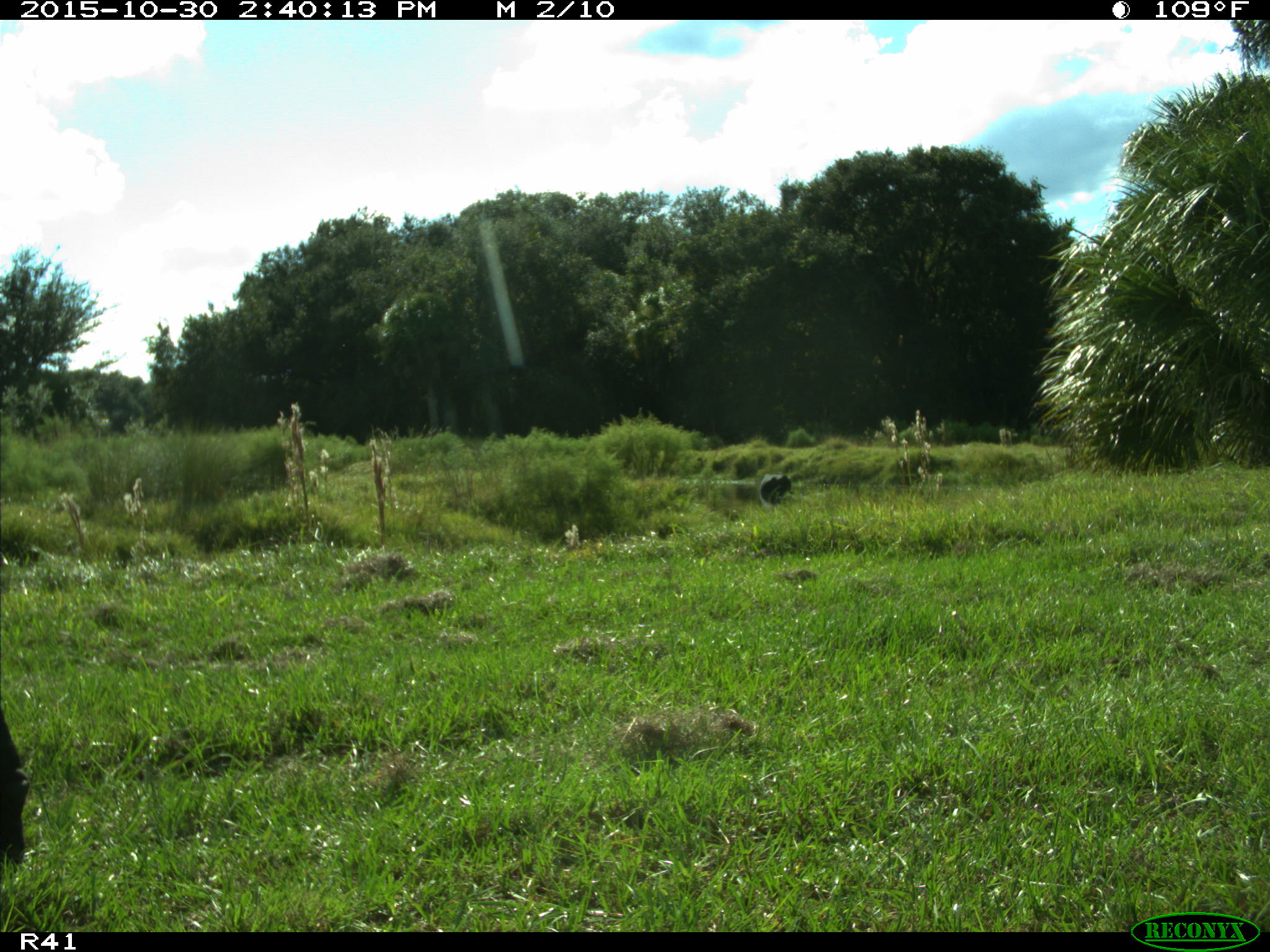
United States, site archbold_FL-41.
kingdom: Animalia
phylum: Chordata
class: Mammalia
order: Artiodactyla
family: Bovidae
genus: Bos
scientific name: Bos taurus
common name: domestic cow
Bos taurus (domestic cow).